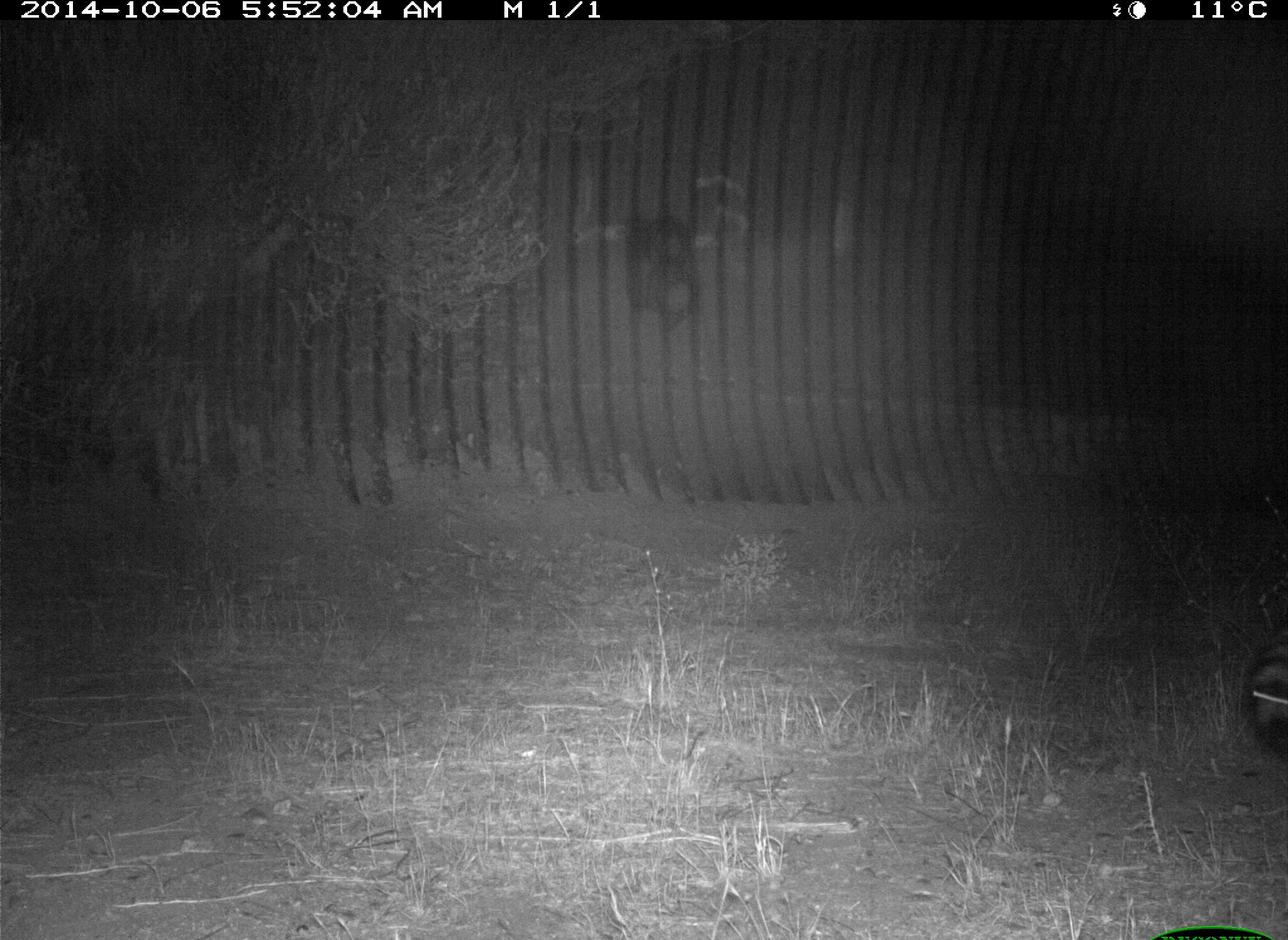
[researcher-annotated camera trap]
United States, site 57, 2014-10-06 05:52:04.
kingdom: Animalia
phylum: Chordata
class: Mammalia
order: Carnivora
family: Procyonidae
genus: Procyon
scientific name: Procyon lotor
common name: raccoon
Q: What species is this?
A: Raccoon (Procyon lotor).